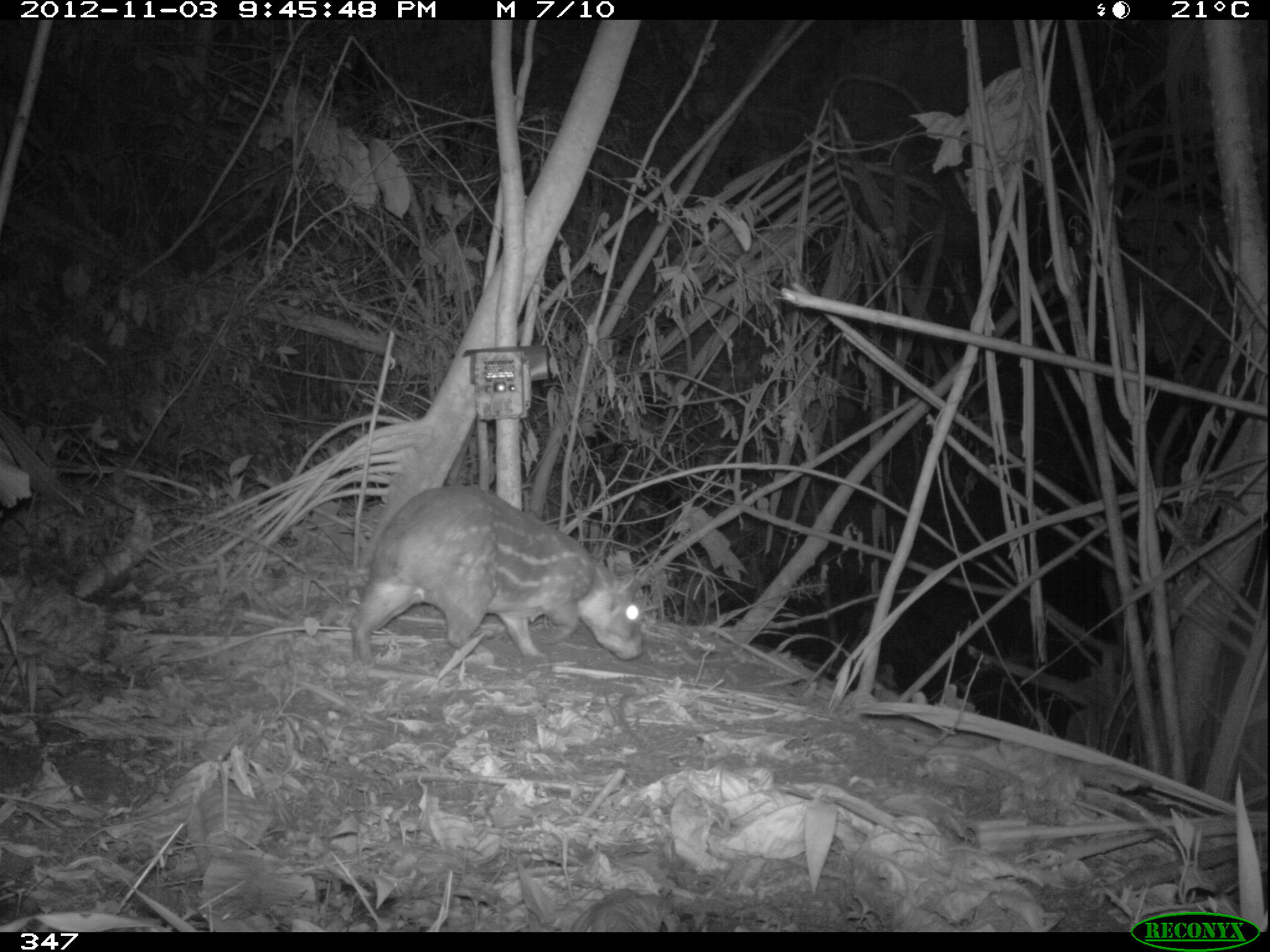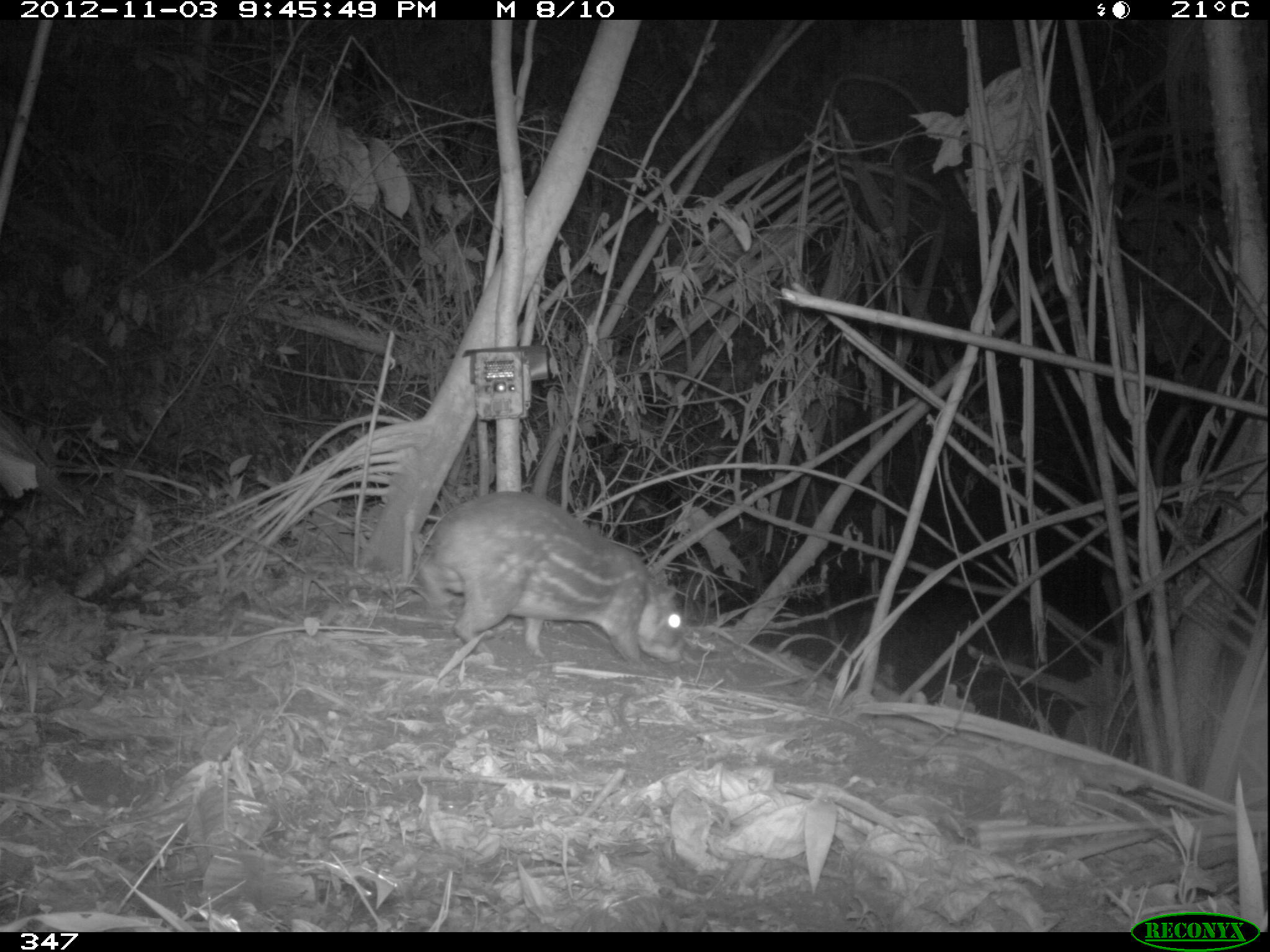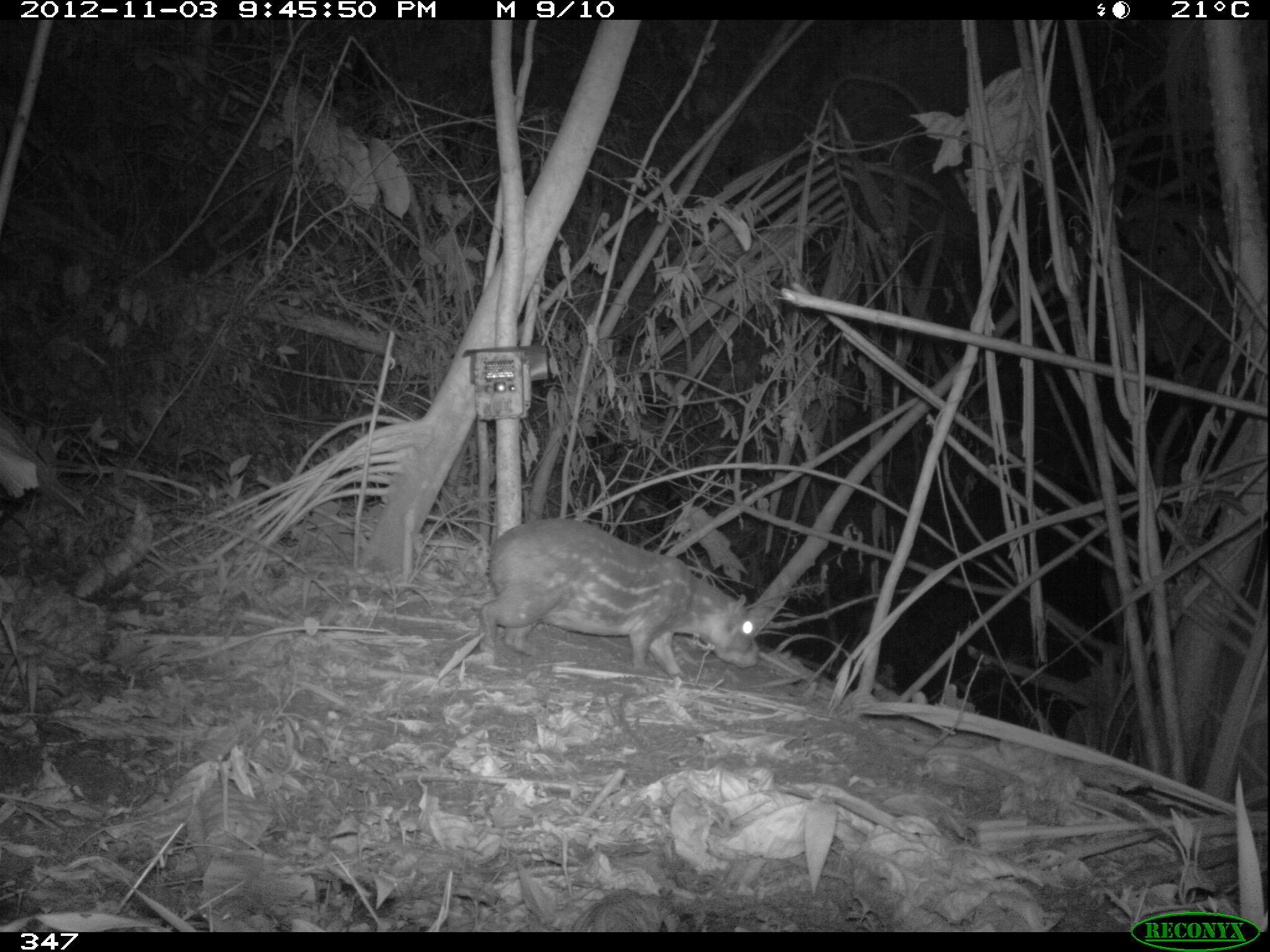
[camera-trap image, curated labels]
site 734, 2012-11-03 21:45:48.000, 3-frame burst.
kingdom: Animalia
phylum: Chordata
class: Mammalia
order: Rodentia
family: Cuniculidae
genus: Cuniculus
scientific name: Cuniculus paca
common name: spotted paca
Cuniculus paca (spotted paca).